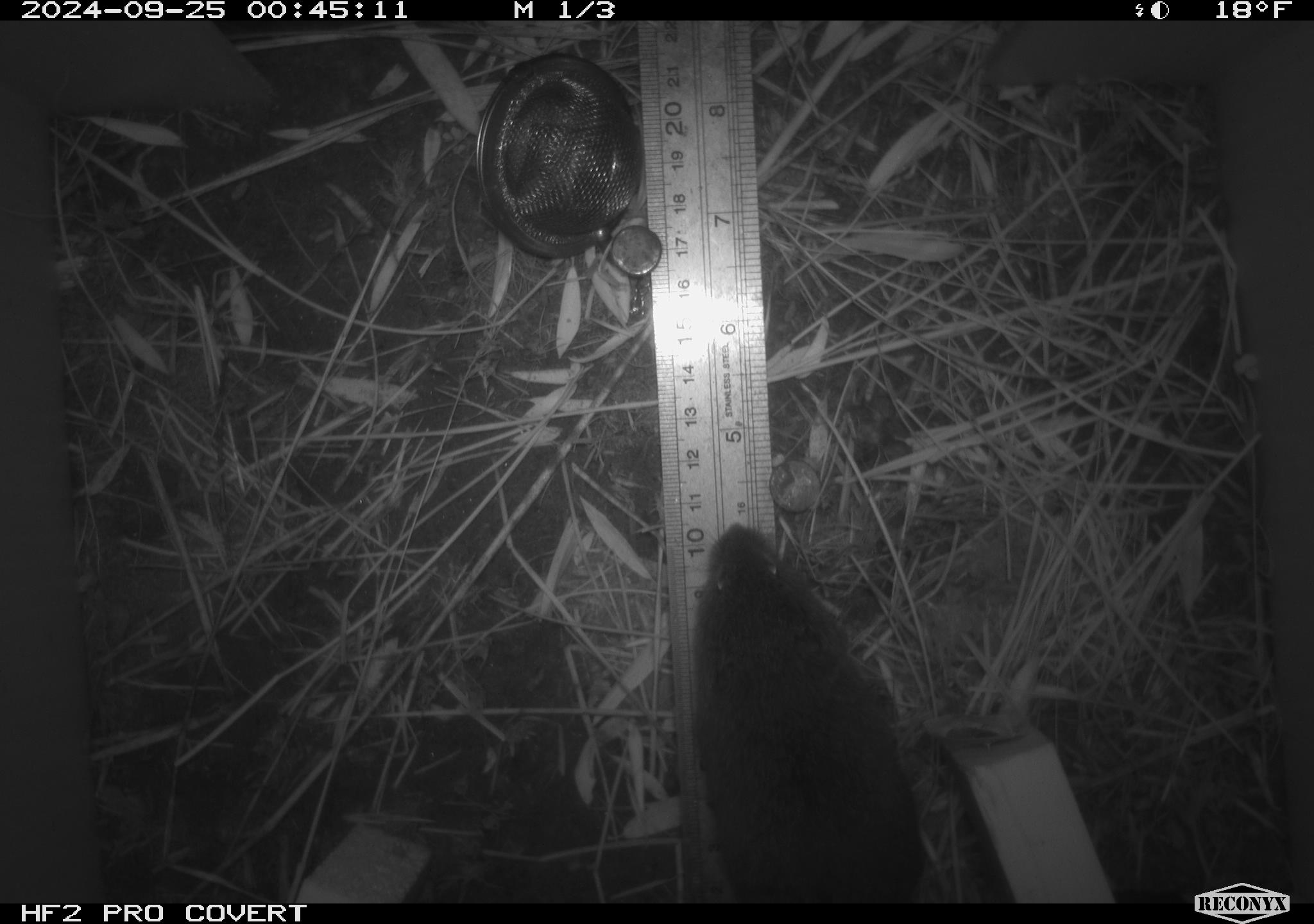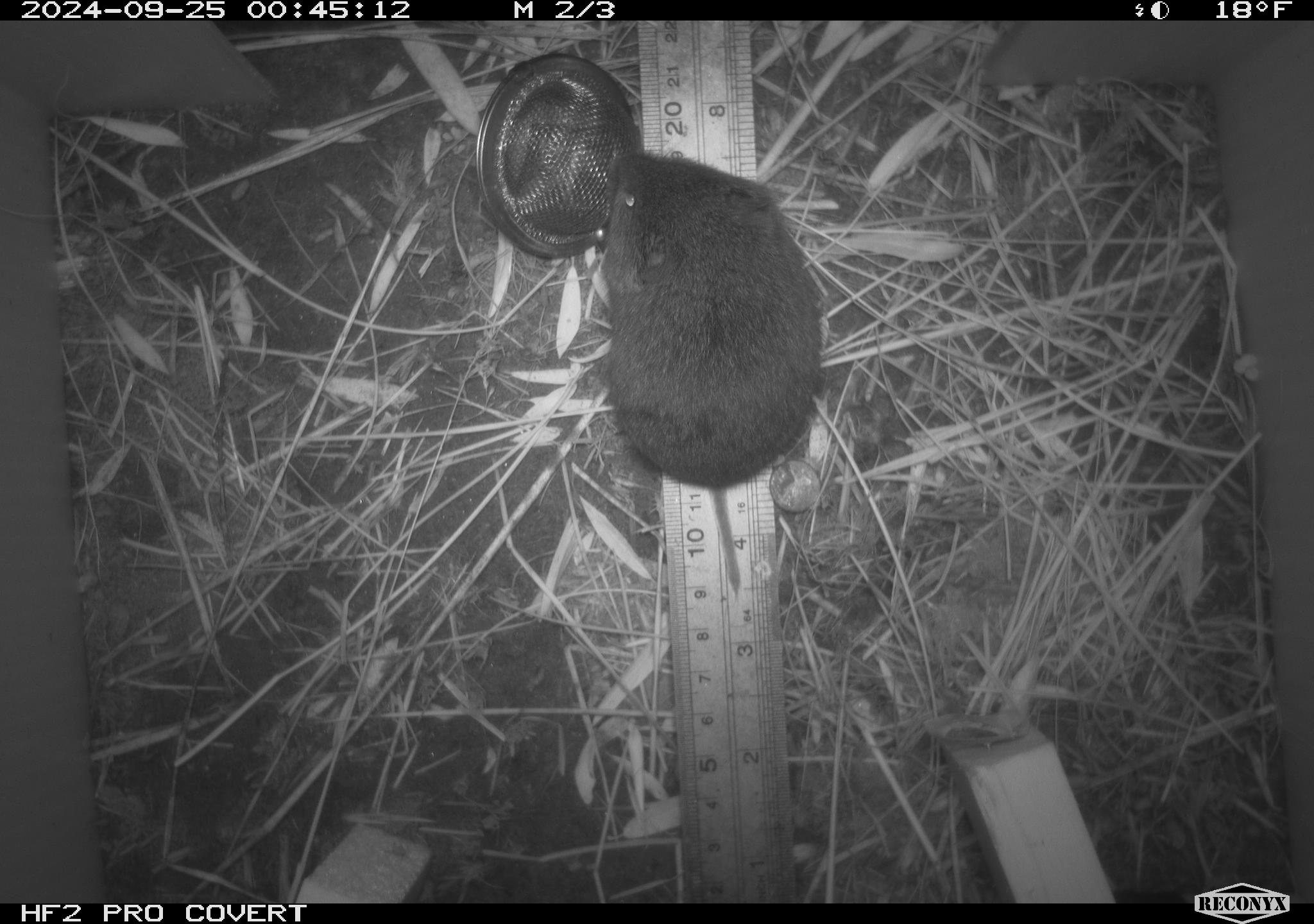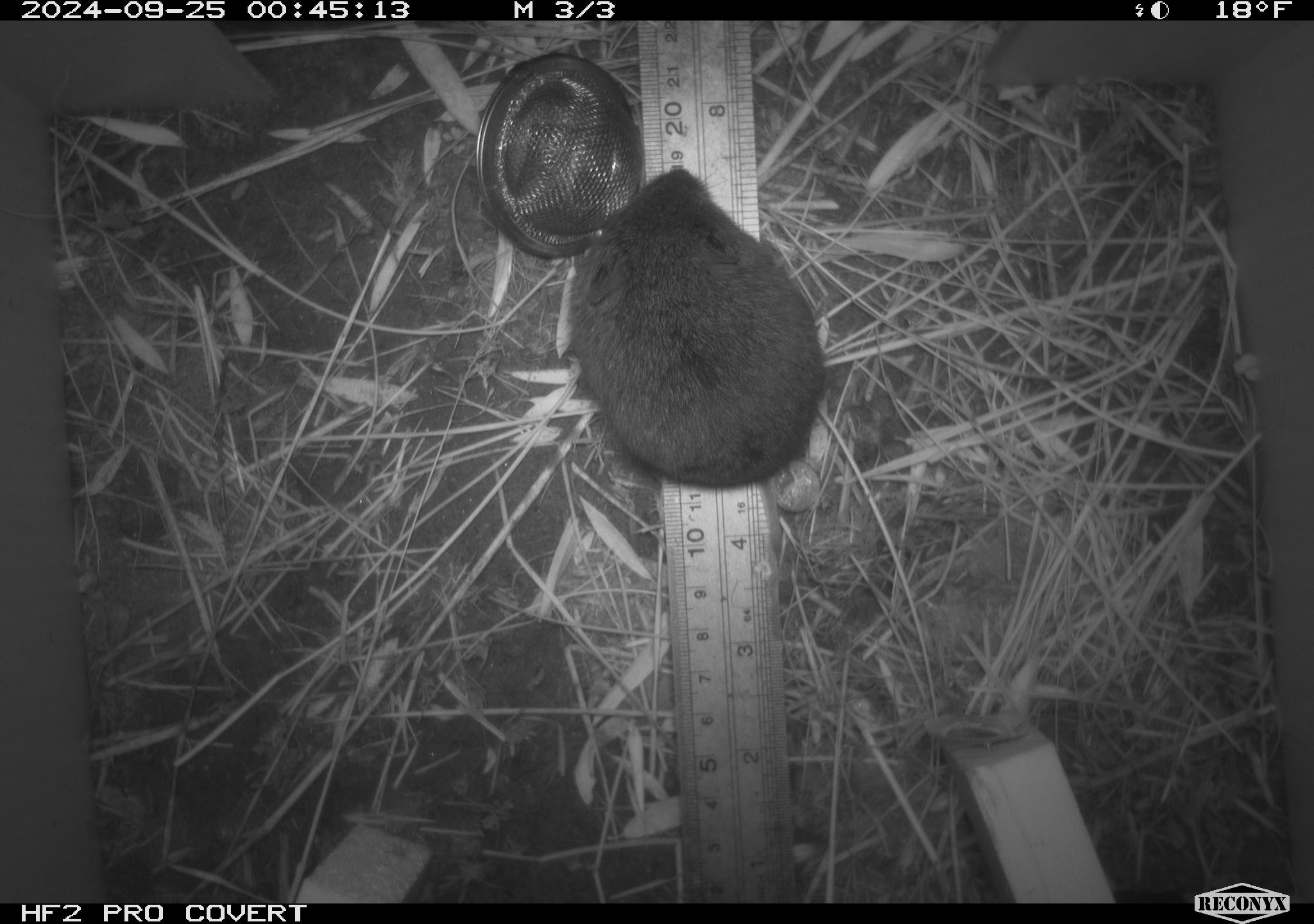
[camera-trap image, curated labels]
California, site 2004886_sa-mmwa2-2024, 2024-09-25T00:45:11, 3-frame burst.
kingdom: Animalia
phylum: Chordata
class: Mammalia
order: Rodentia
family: Cricetidae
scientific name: Arvicolinae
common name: voles, lemmings, and muskrats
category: arvicolinae subfamily